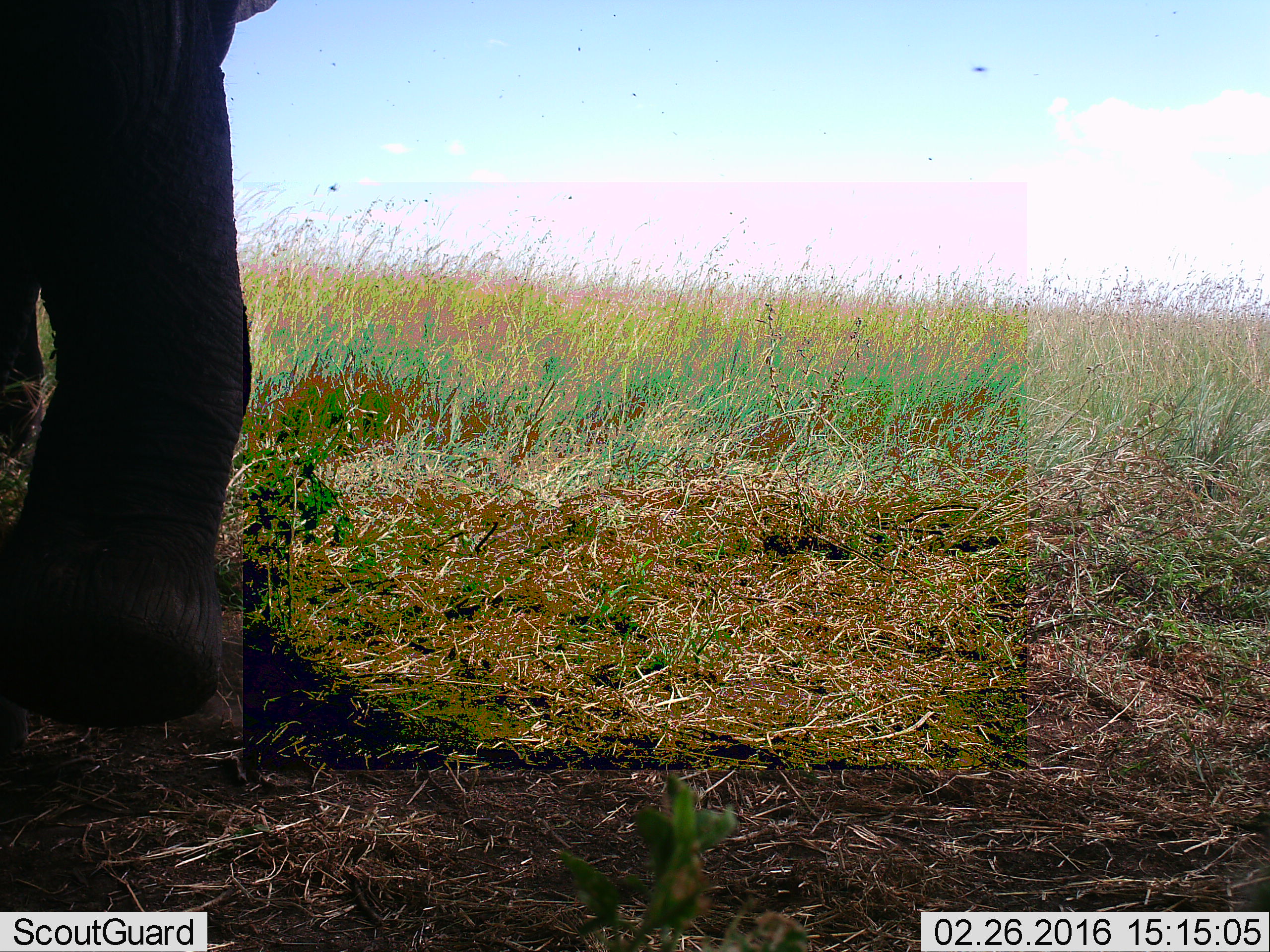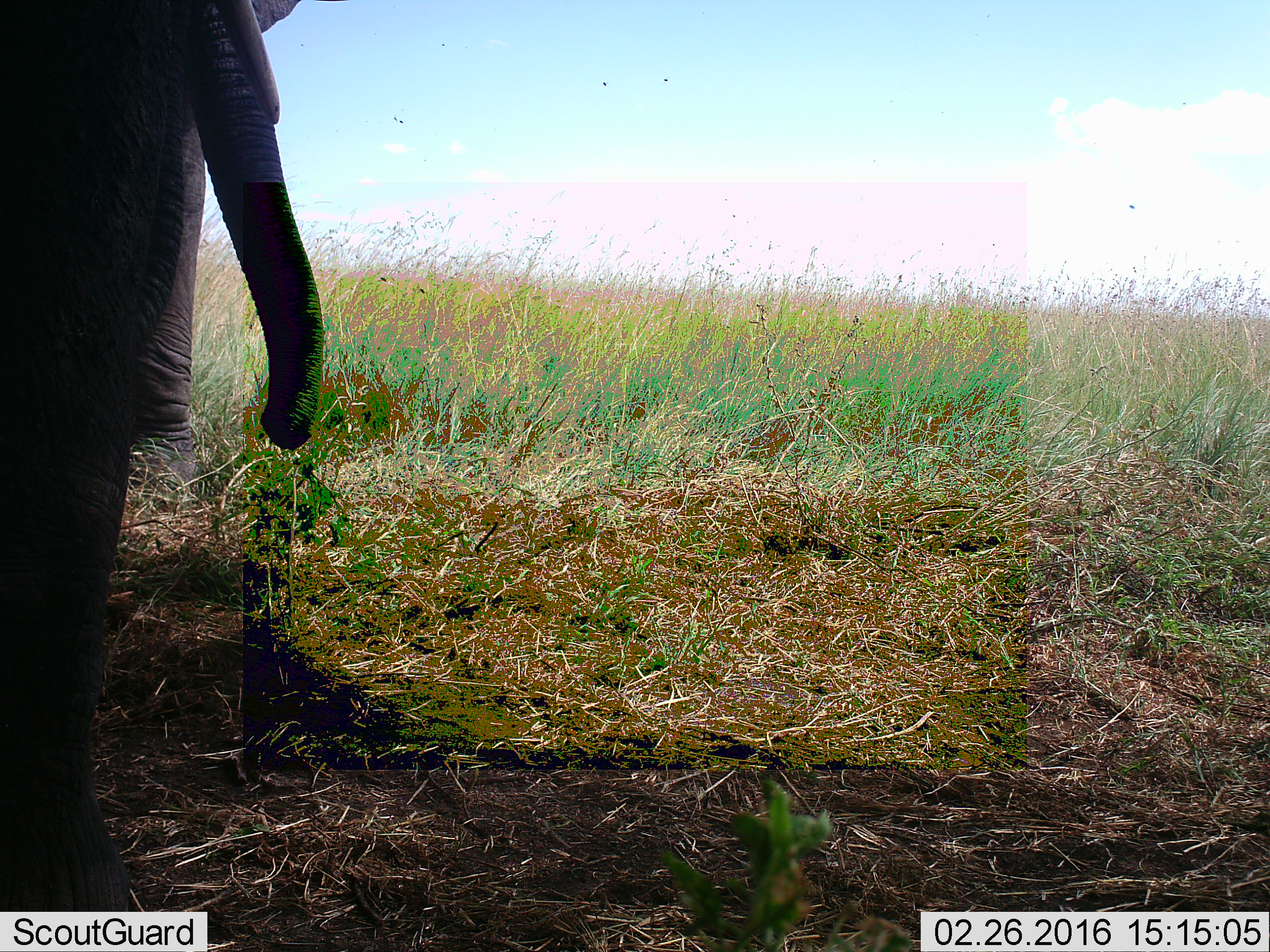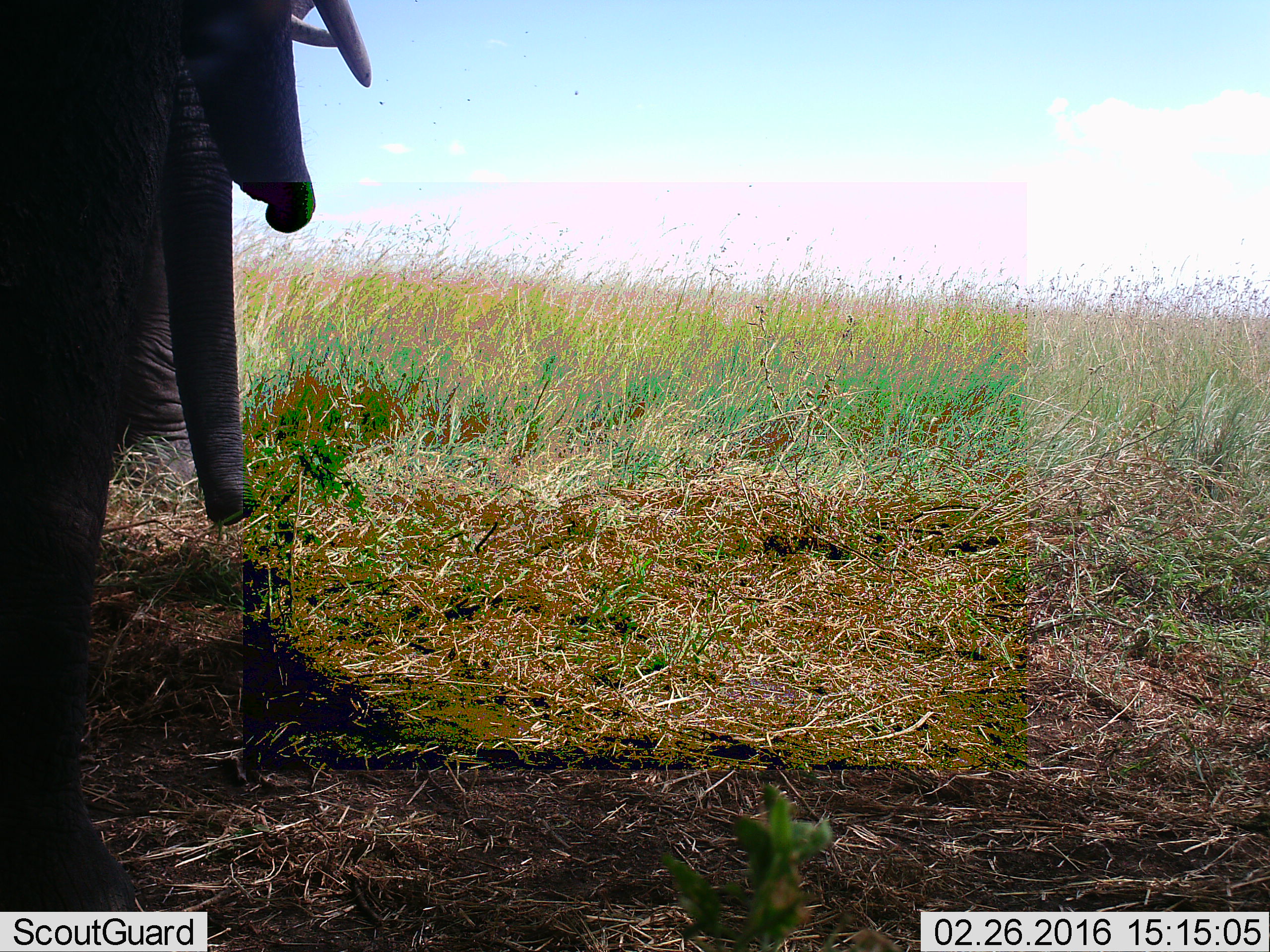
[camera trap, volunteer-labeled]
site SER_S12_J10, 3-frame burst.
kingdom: Animalia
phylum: Chordata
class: Mammalia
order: Proboscidea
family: Elephantidae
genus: Loxodonta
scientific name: Loxodonta africana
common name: african bush elephant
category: elephant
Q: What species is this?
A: Elephant (african bush elephant) (Loxodonta africana).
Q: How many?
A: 2.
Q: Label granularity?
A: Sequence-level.